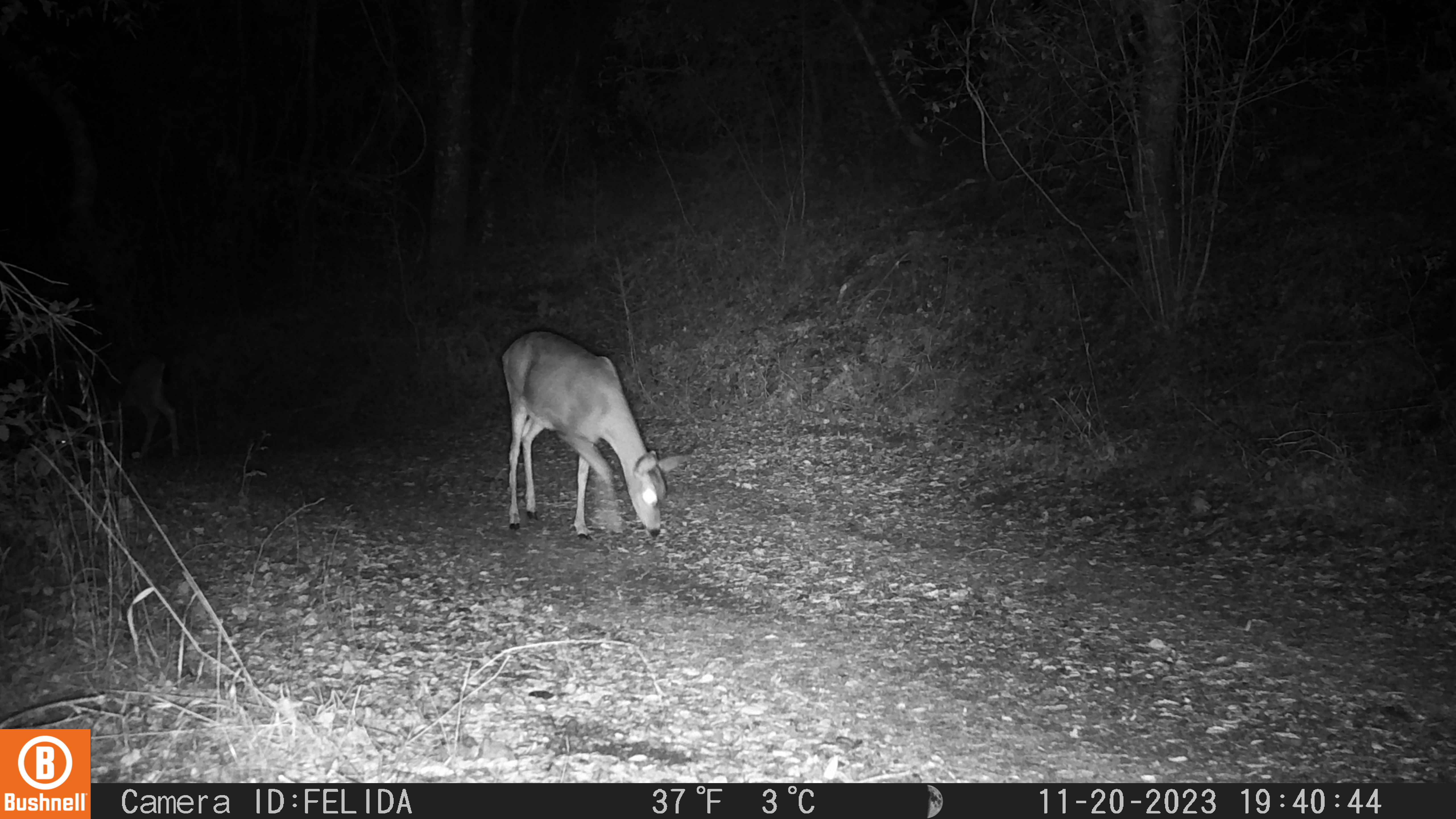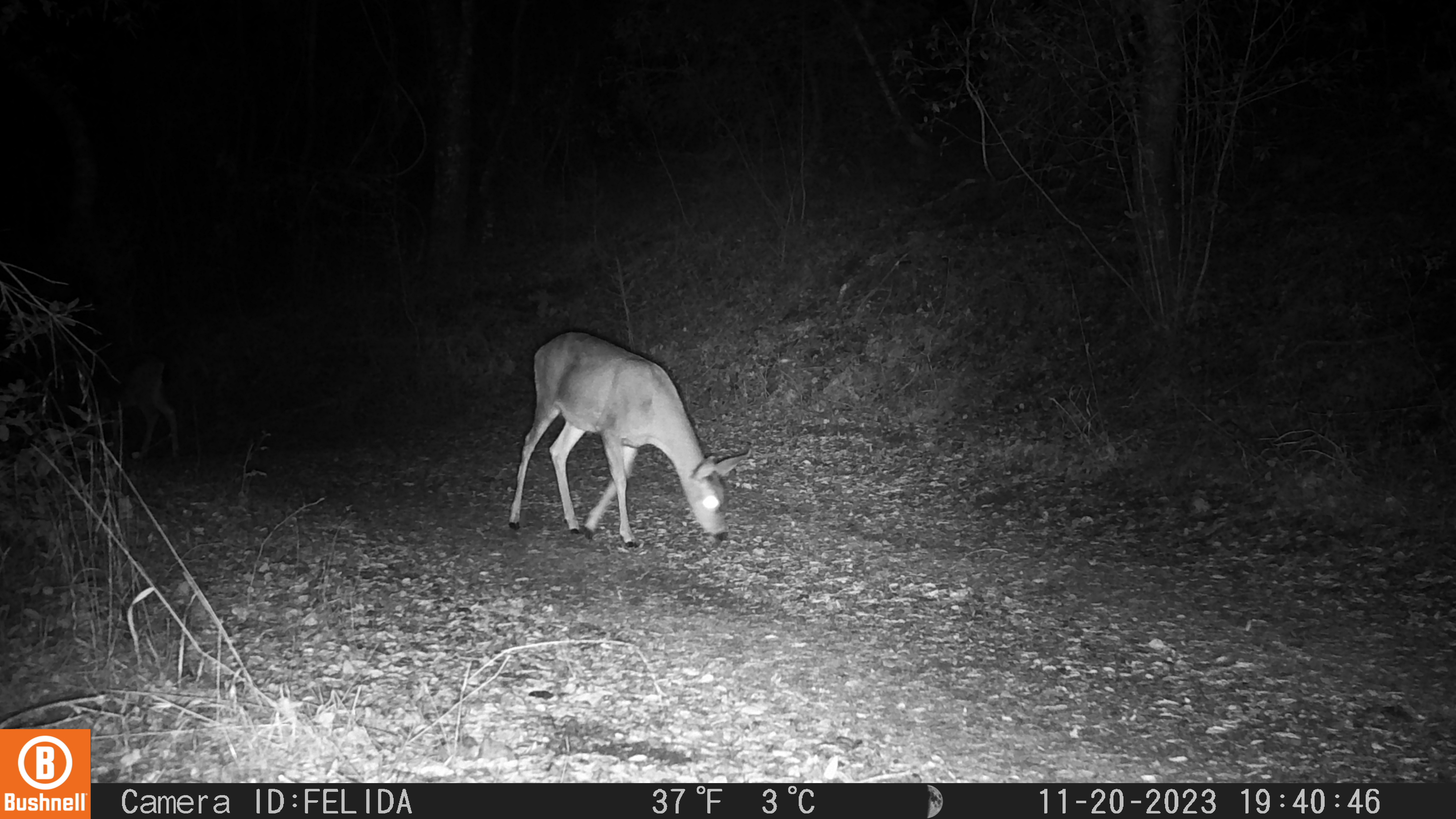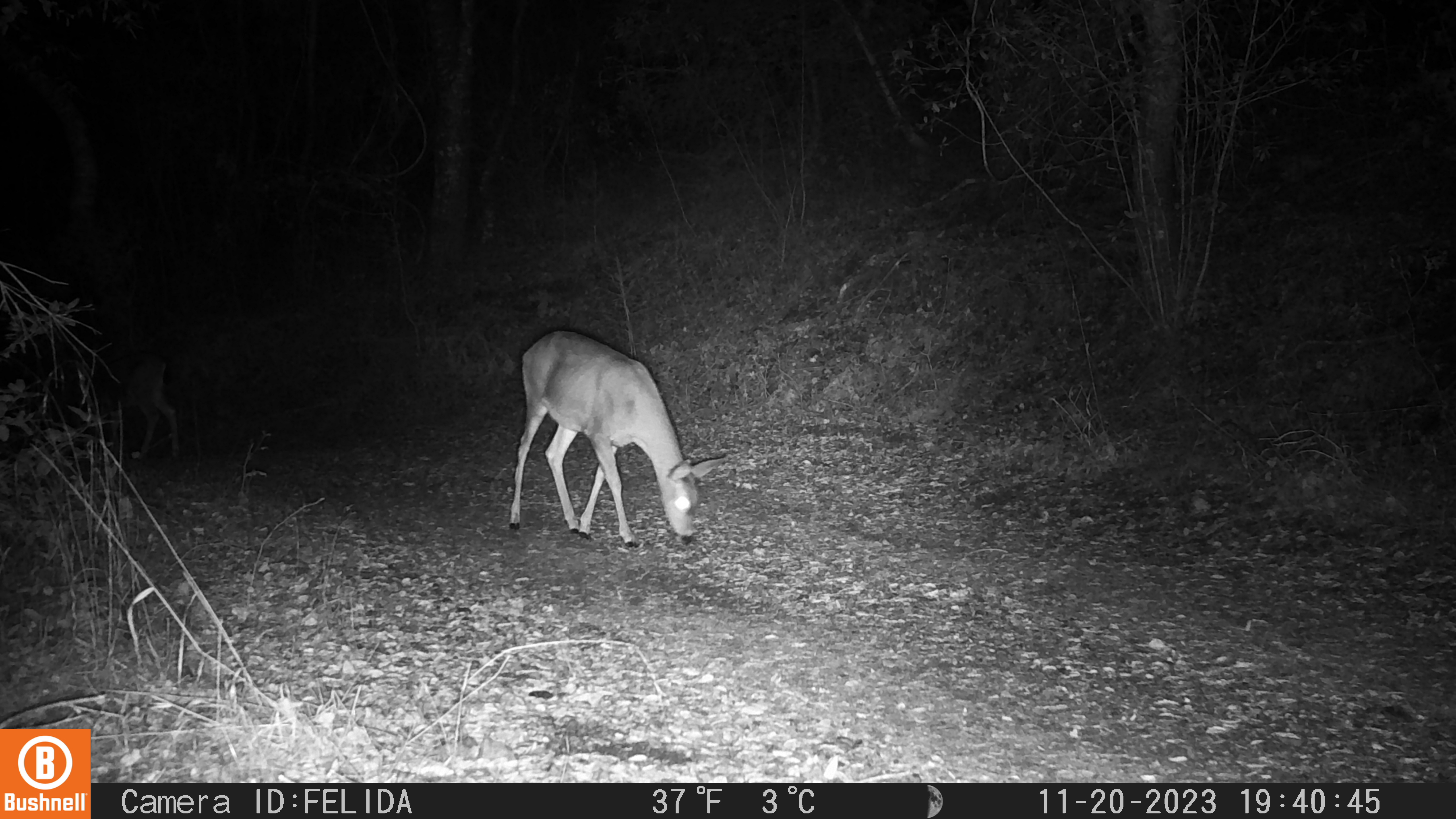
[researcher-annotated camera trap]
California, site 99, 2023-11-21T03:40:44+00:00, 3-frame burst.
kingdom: Animalia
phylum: Chordata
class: Mammalia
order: Artiodactyla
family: Cervidae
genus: Odocoileus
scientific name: Odocoileus hemionus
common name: mule deer